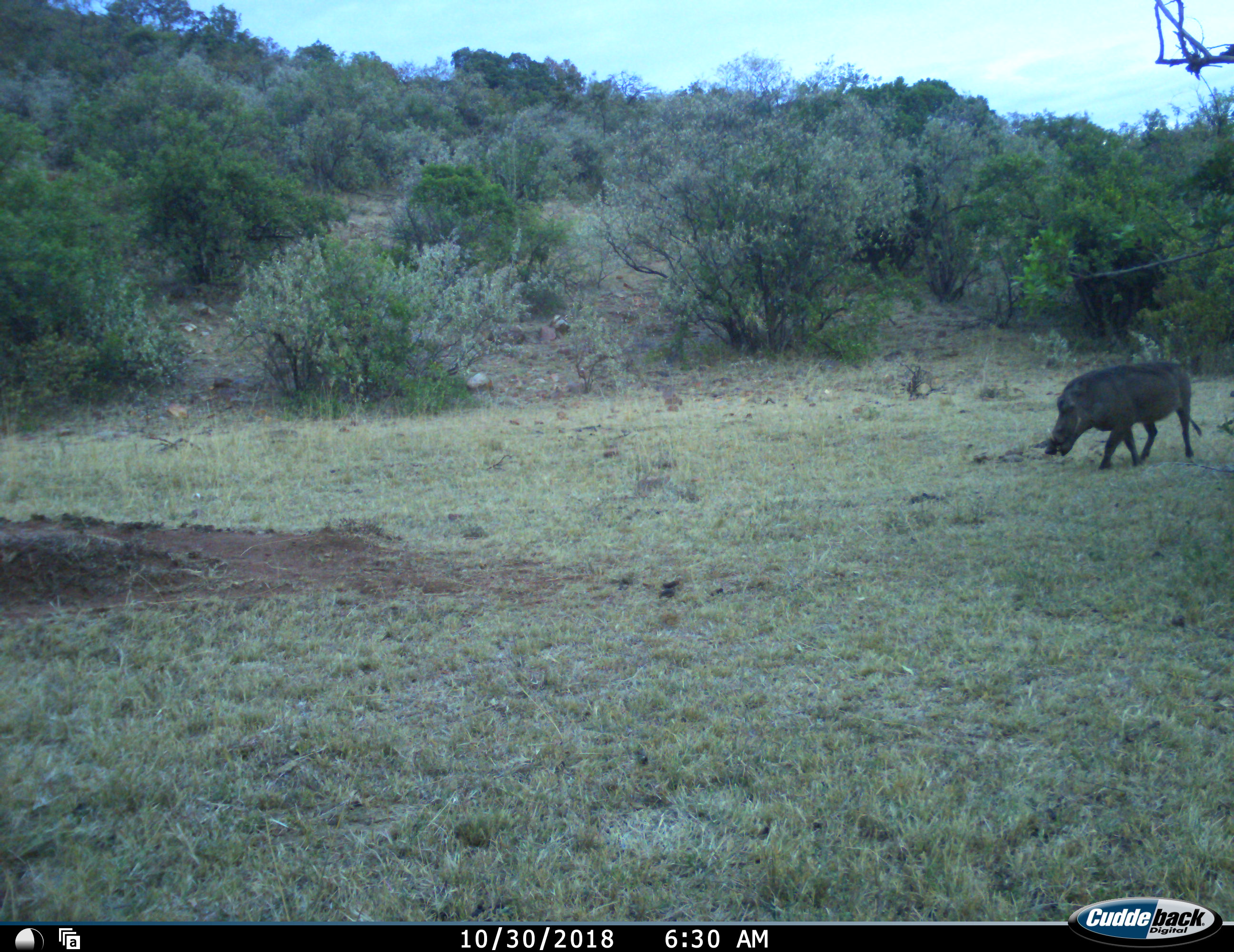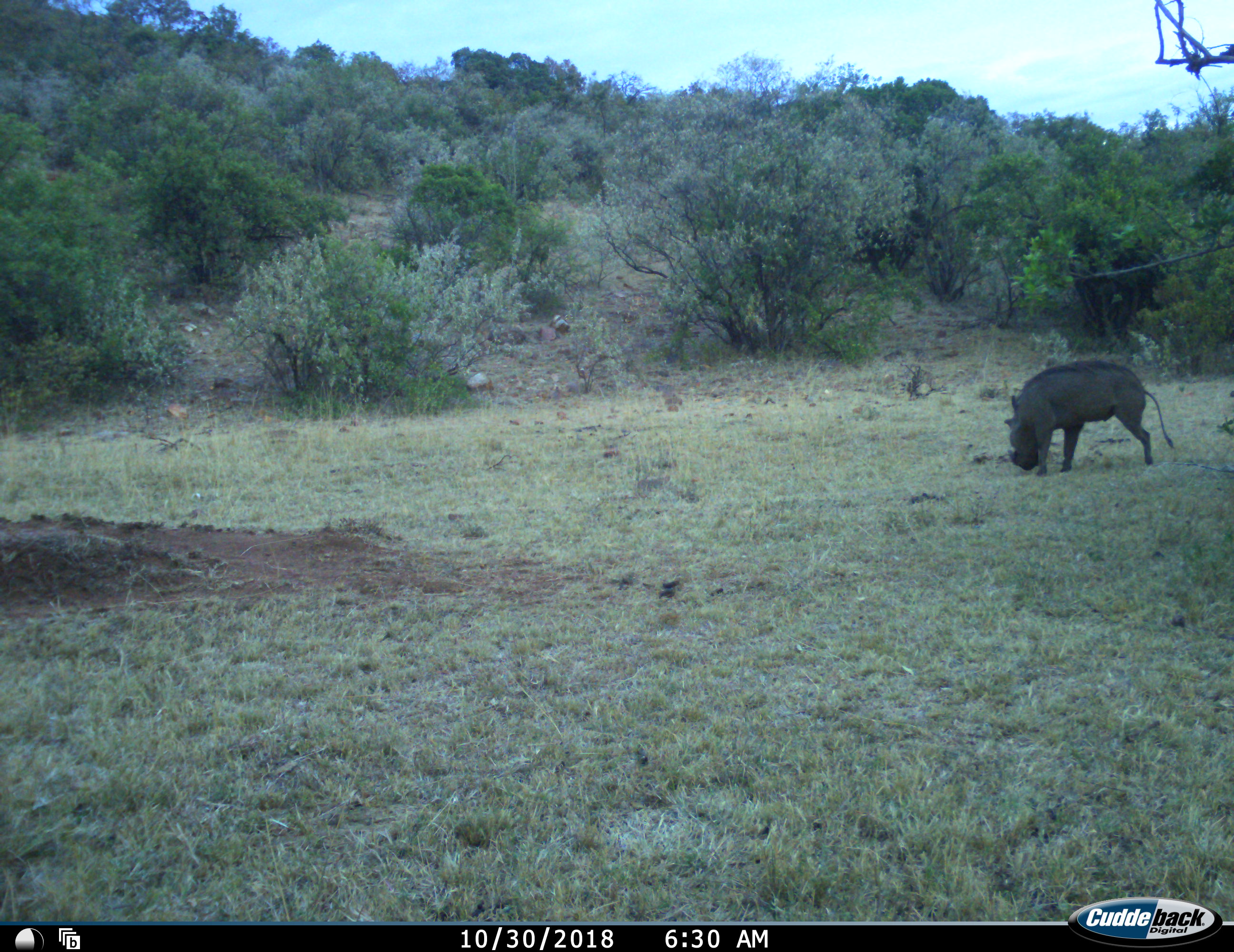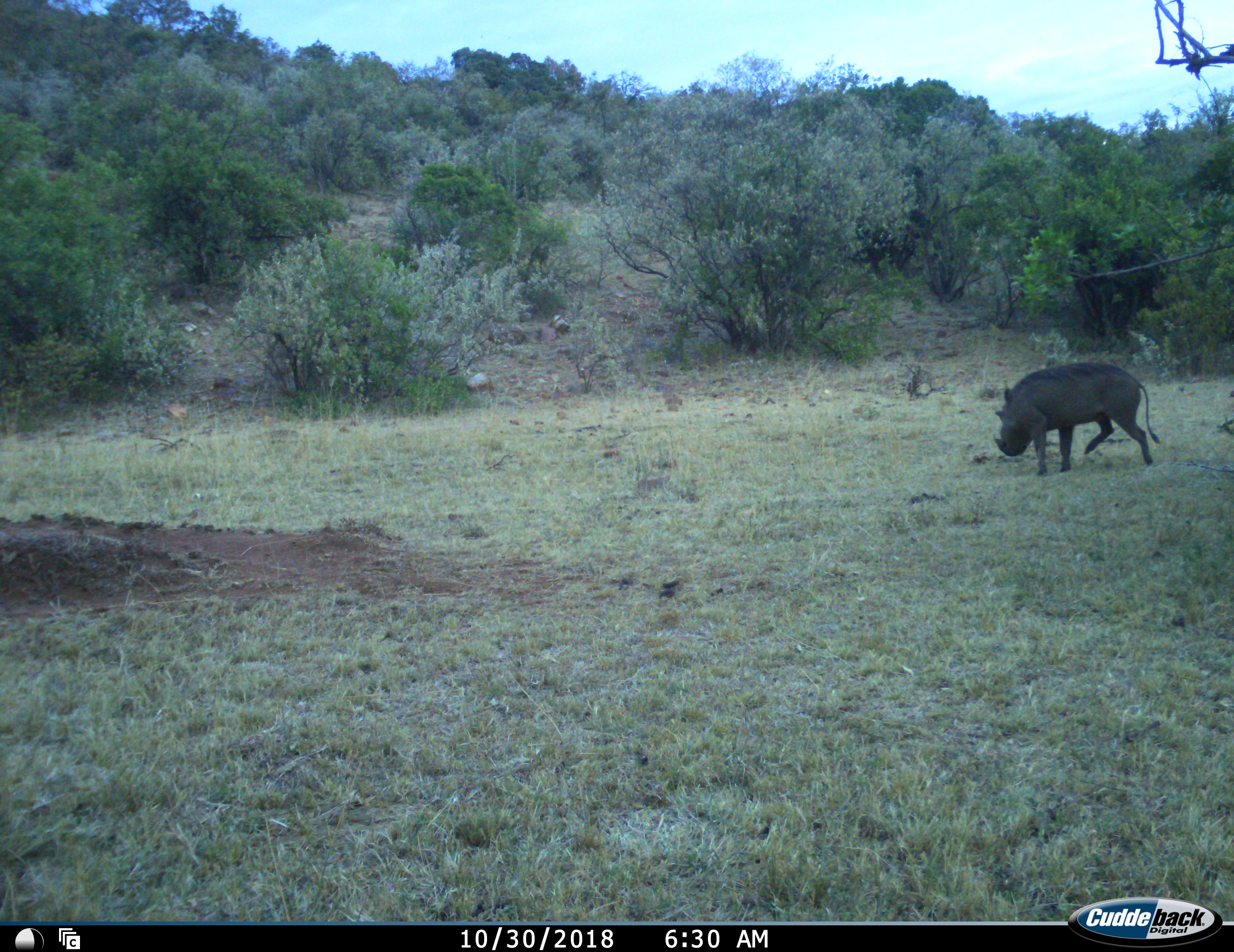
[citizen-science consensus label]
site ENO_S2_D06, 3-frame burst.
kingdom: Animalia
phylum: Chordata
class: Mammalia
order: Artiodactyla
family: Suidae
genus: Phacochoerus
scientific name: Phacochoerus africanus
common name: warthog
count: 1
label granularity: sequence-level